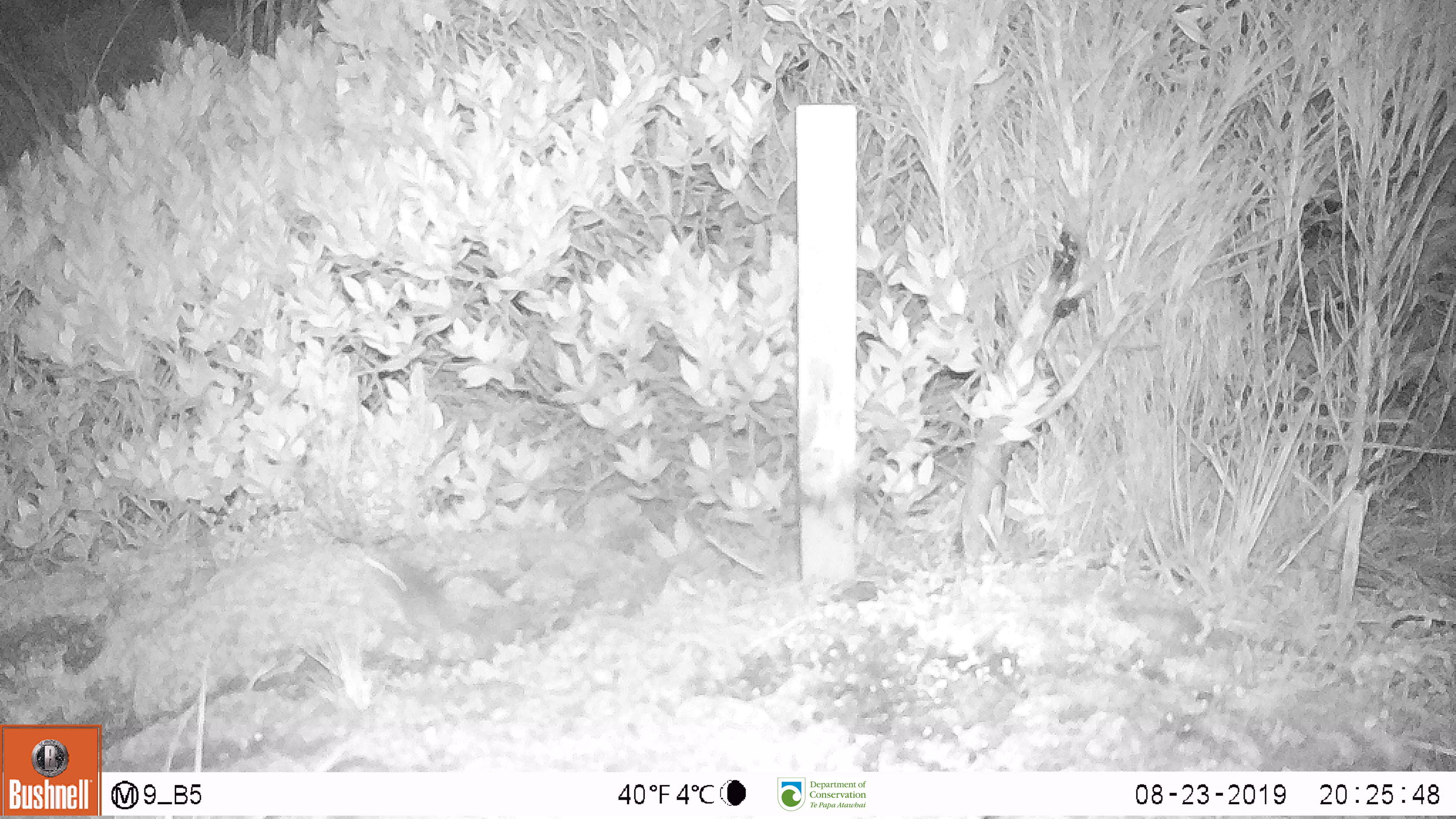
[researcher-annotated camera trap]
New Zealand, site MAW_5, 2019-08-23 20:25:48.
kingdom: Animalia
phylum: Chordata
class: Mammalia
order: Rodentia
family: Muridae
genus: Mus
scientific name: Mus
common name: mouse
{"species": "mouse (Mus)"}